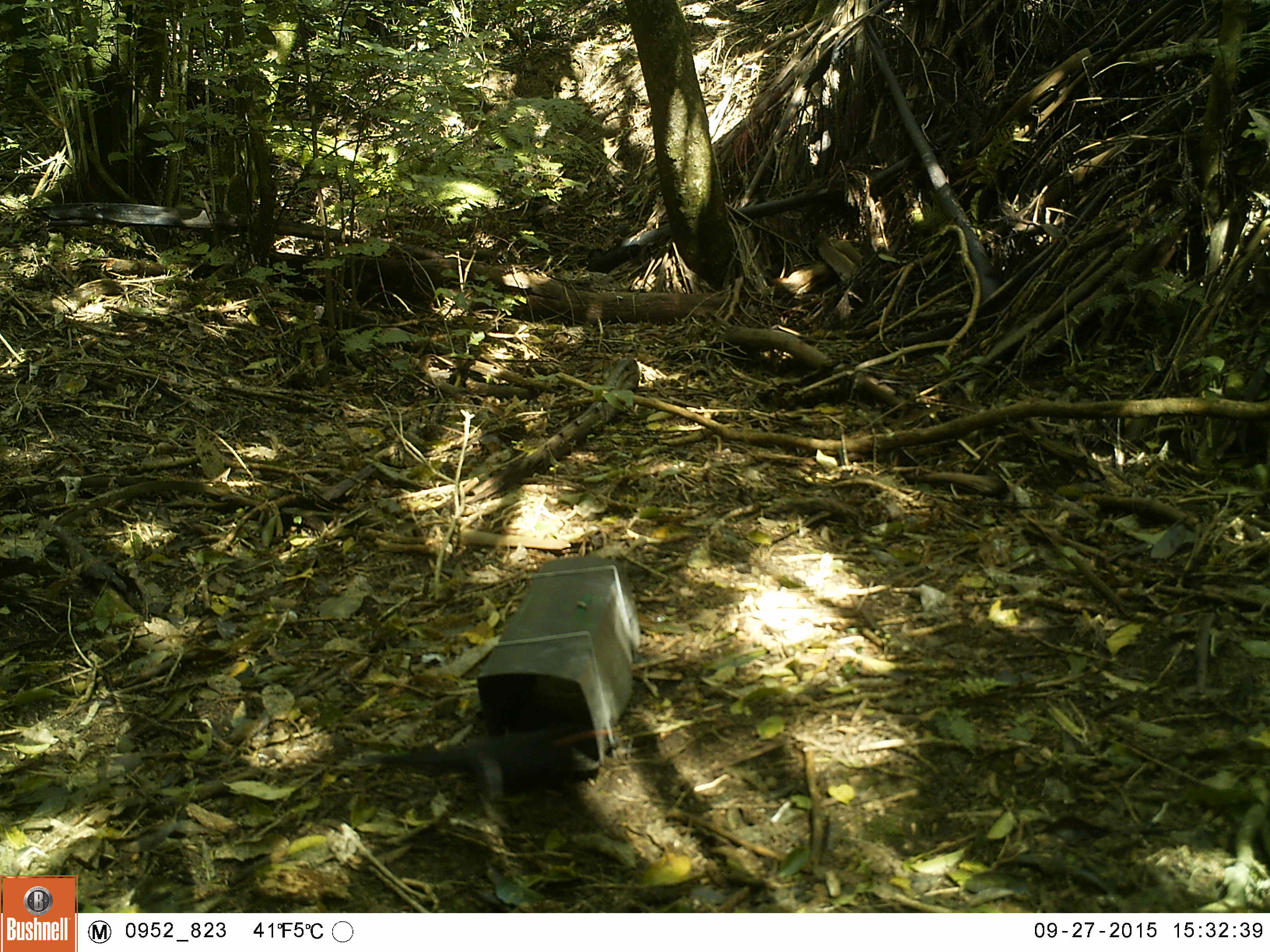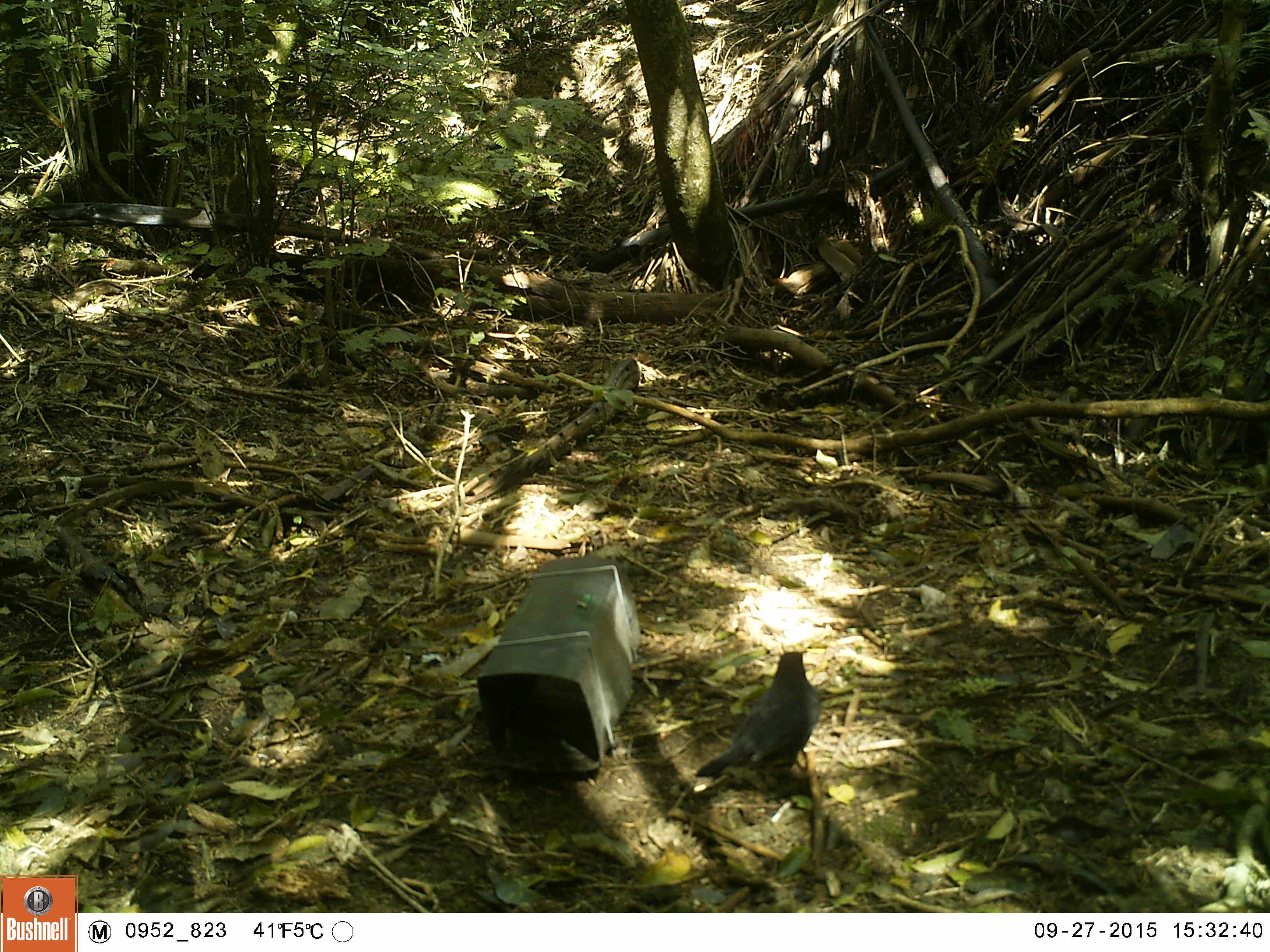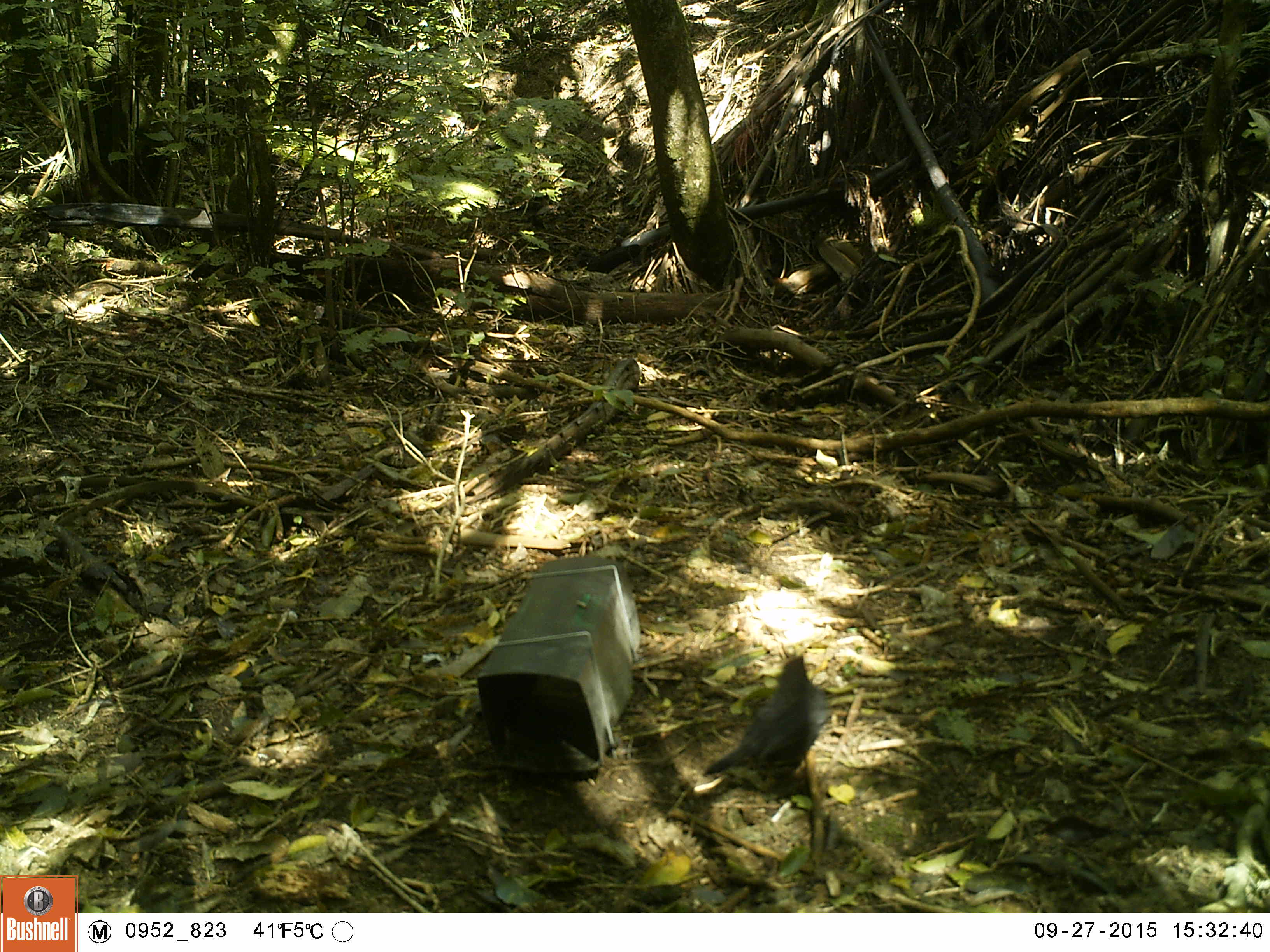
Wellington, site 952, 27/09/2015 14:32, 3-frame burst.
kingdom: Animalia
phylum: Chordata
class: Aves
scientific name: Aves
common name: bird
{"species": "bird (Aves)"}